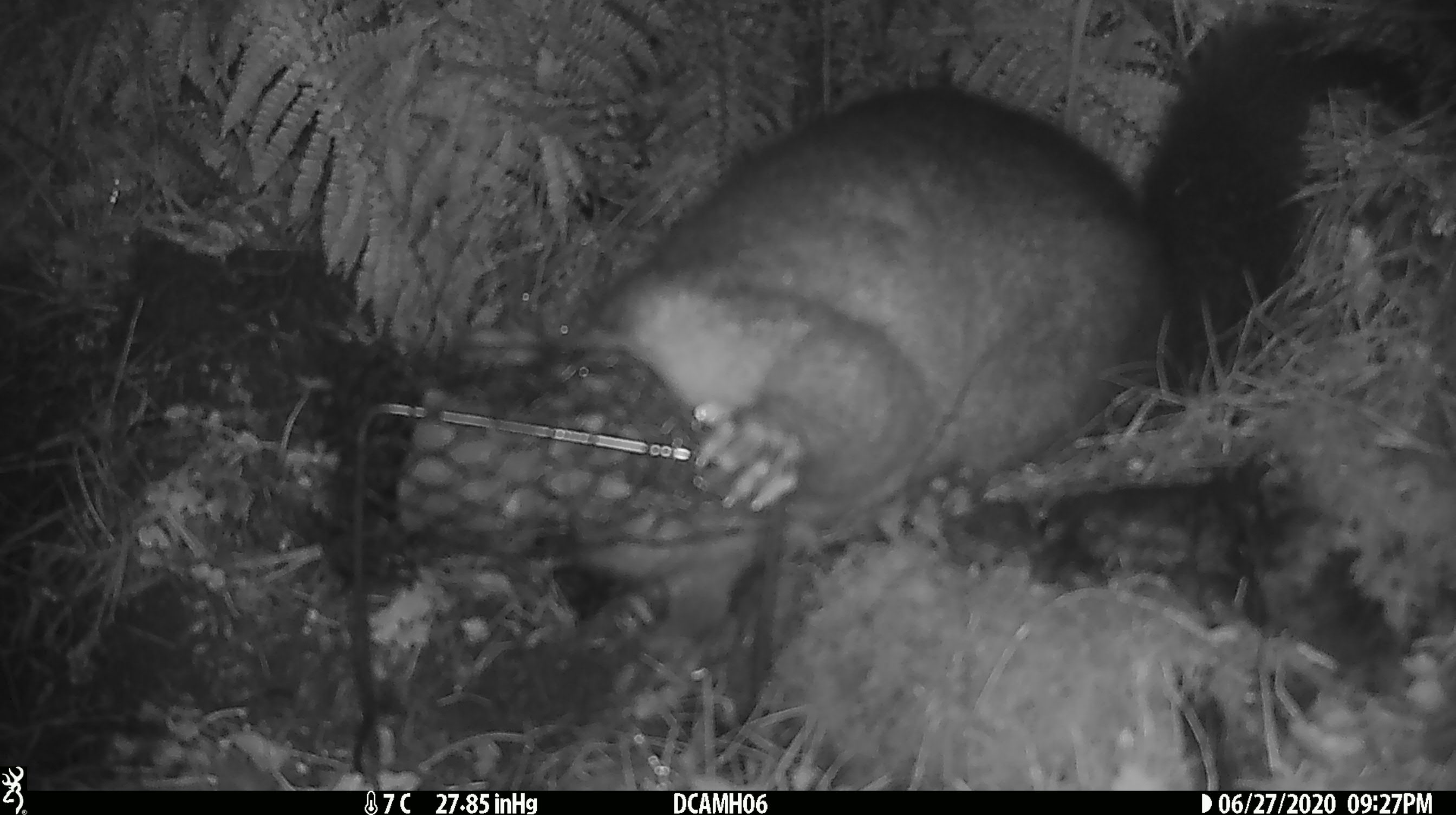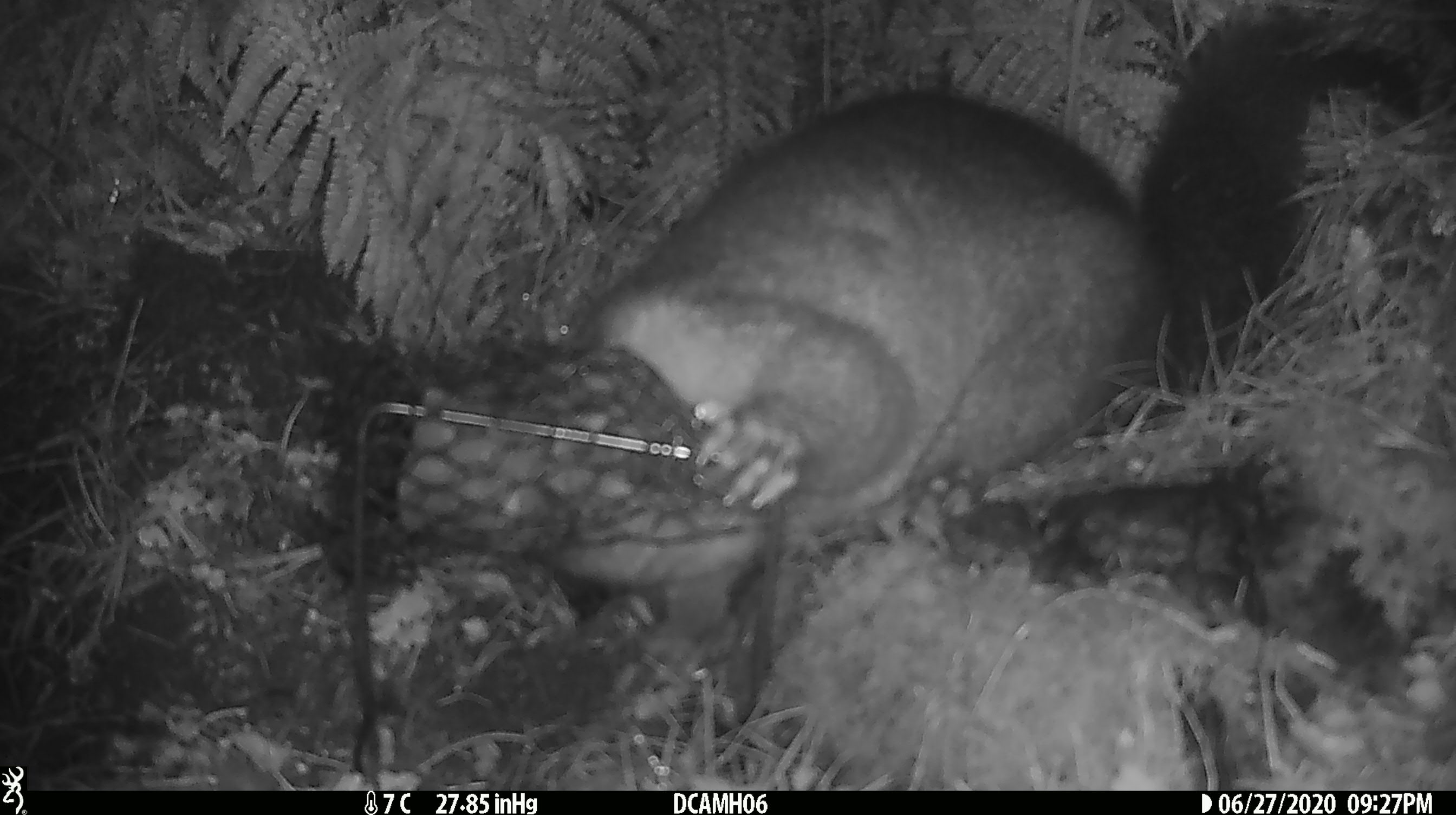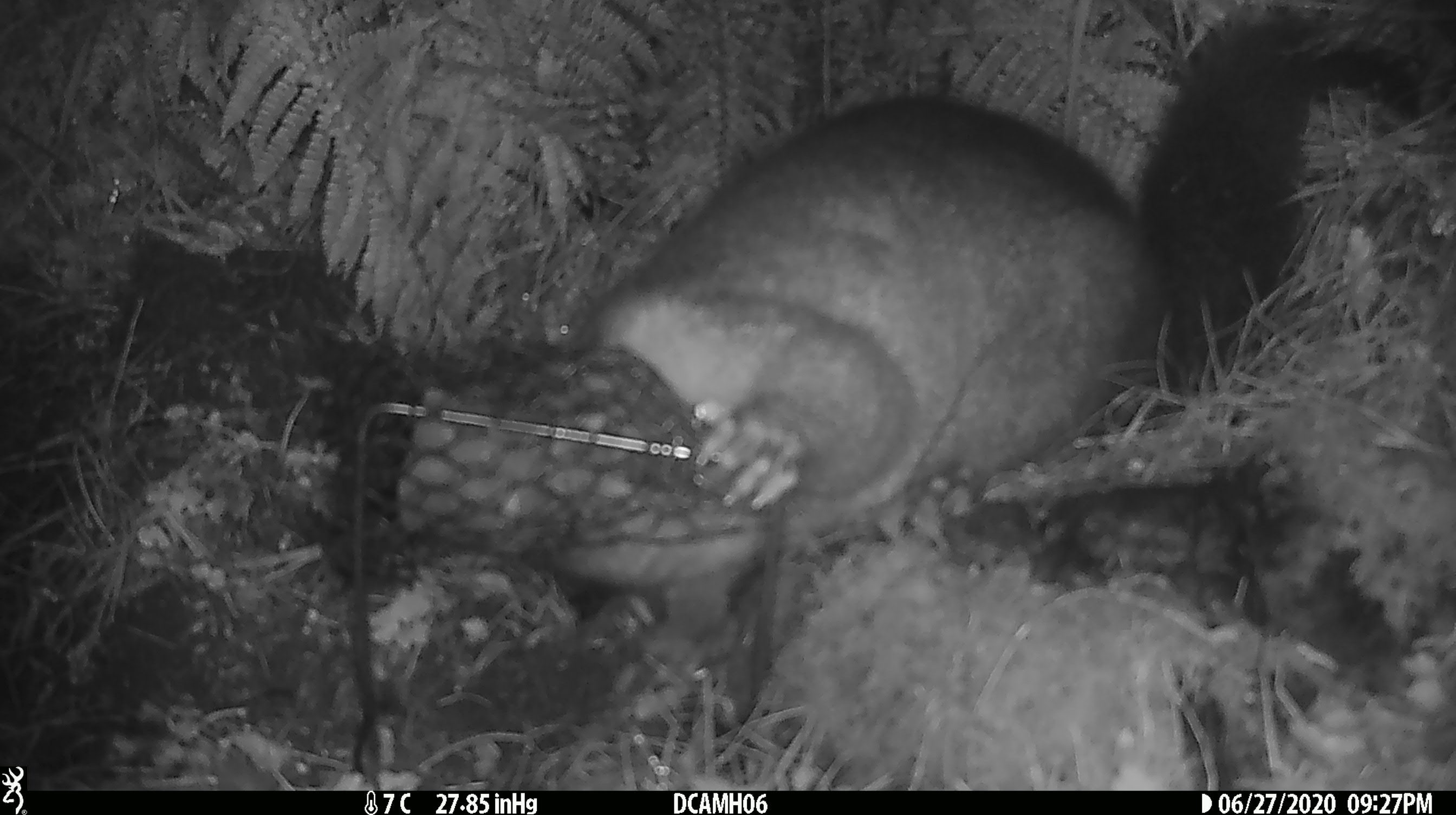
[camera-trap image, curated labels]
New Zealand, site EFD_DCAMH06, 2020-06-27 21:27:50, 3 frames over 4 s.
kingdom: Animalia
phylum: Chordata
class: Mammalia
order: Diprotodontia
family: Phalangeridae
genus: Trichosurus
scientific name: Trichosurus vulpecula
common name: common brushtail possum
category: possum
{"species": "possum (common brushtail possum) (Trichosurus vulpecula)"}